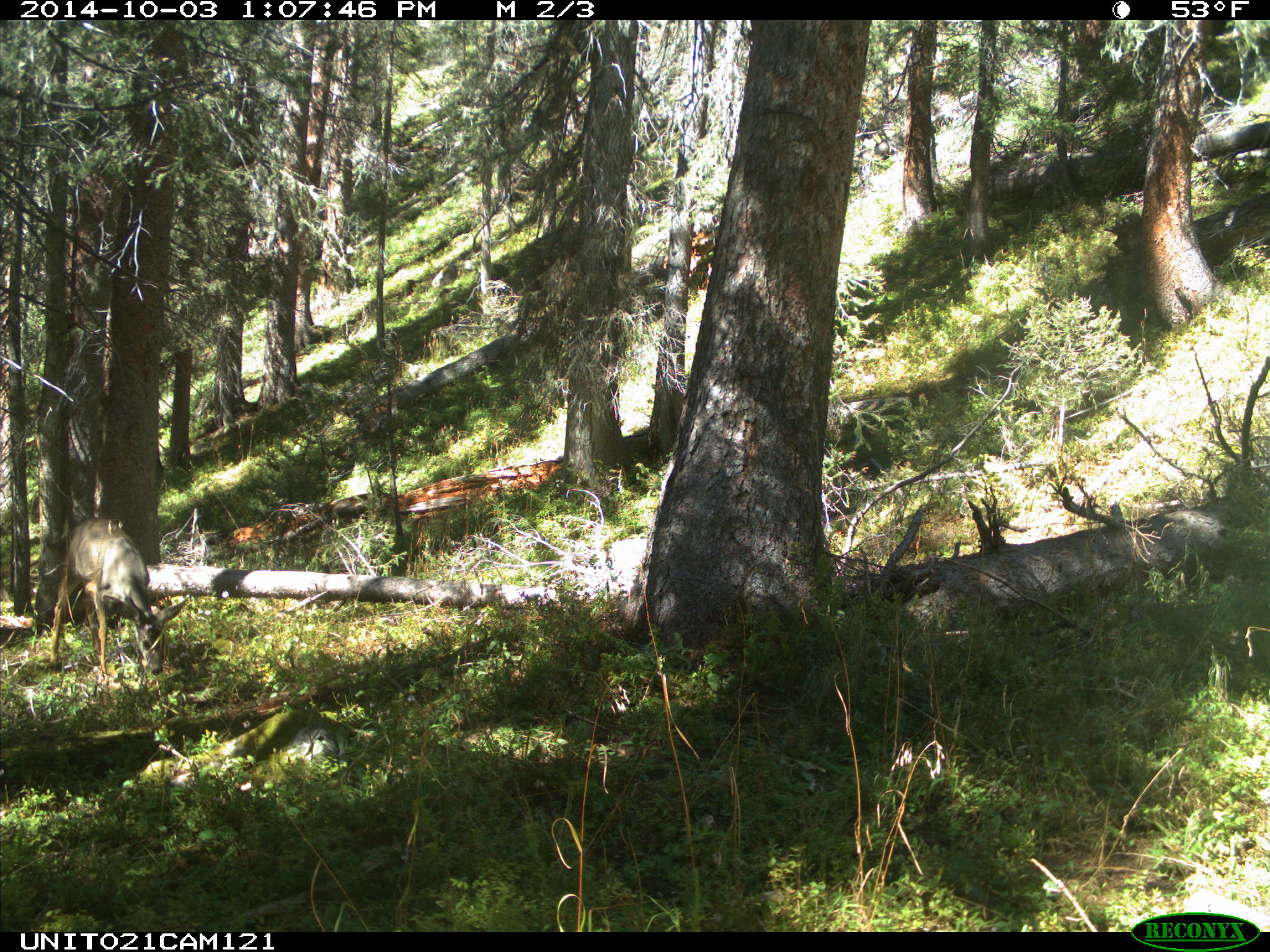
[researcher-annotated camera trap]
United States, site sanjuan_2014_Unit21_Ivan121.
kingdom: Animalia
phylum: Chordata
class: Mammalia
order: Artiodactyla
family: Cervidae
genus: Odocoileus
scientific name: Odocoileus hemionus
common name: mule deer